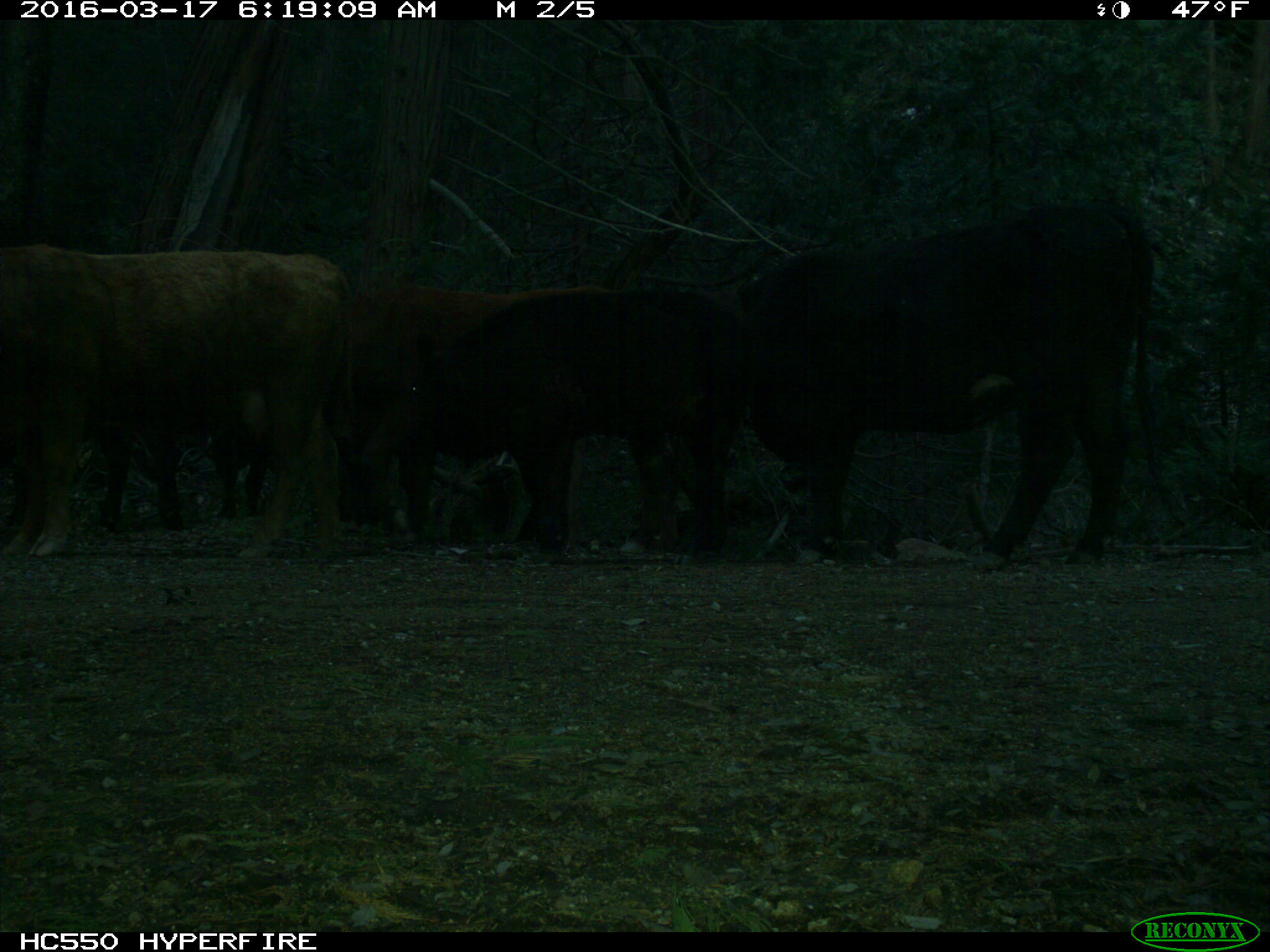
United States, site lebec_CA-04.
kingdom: Animalia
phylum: Chordata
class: Mammalia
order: Artiodactyla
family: Bovidae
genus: Bos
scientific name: Bos taurus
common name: domestic cow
Bos taurus (domestic cow).